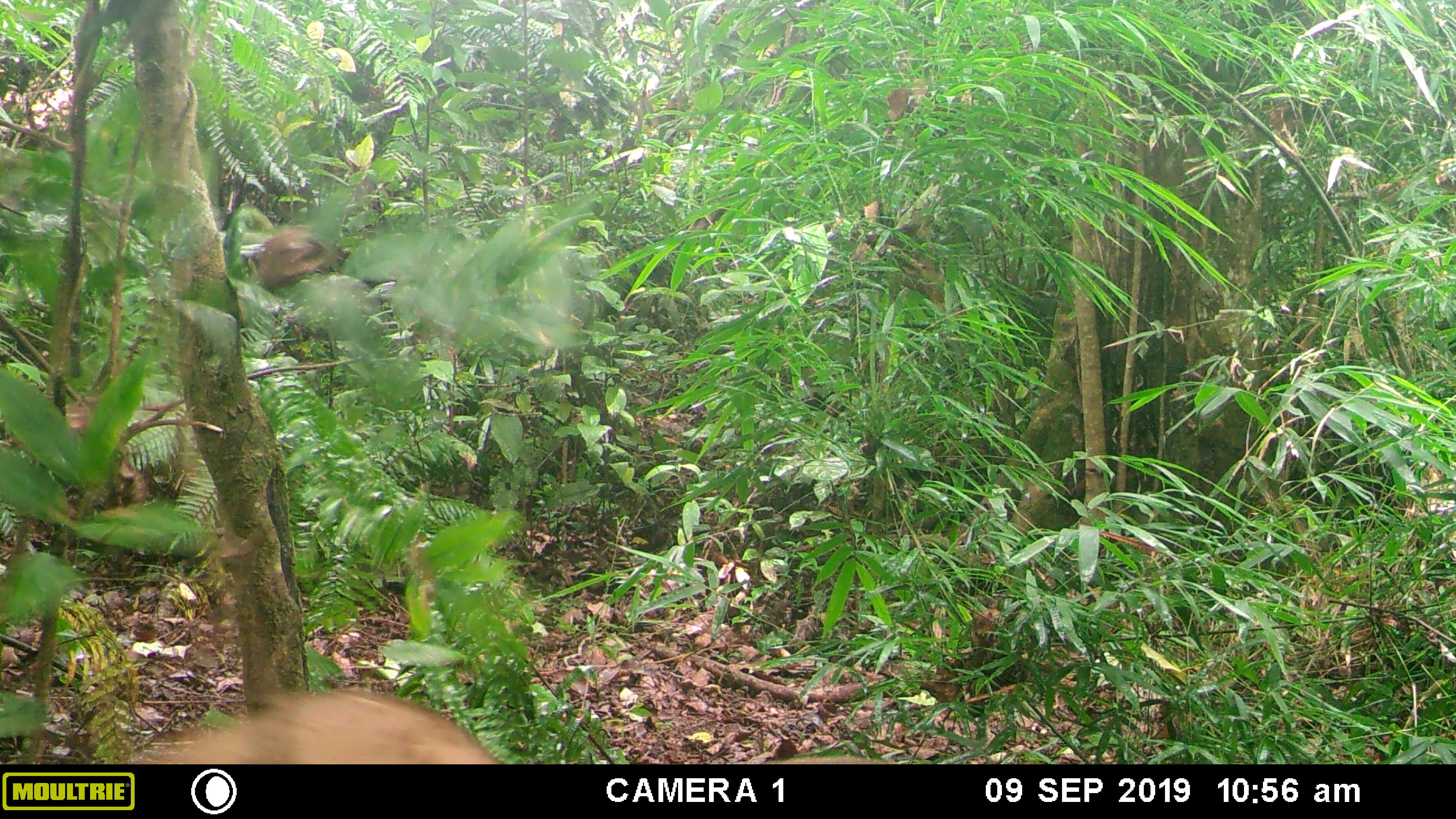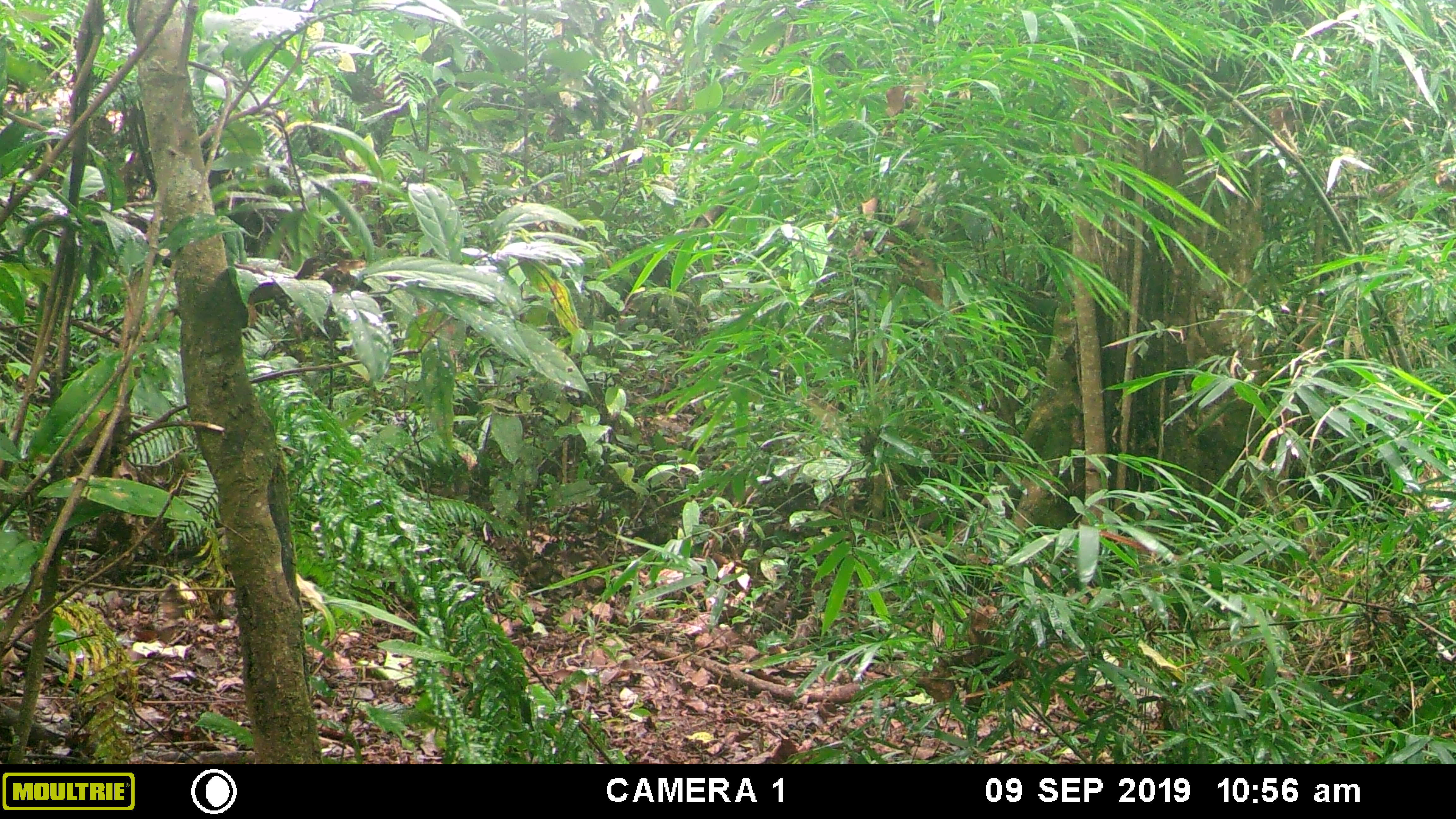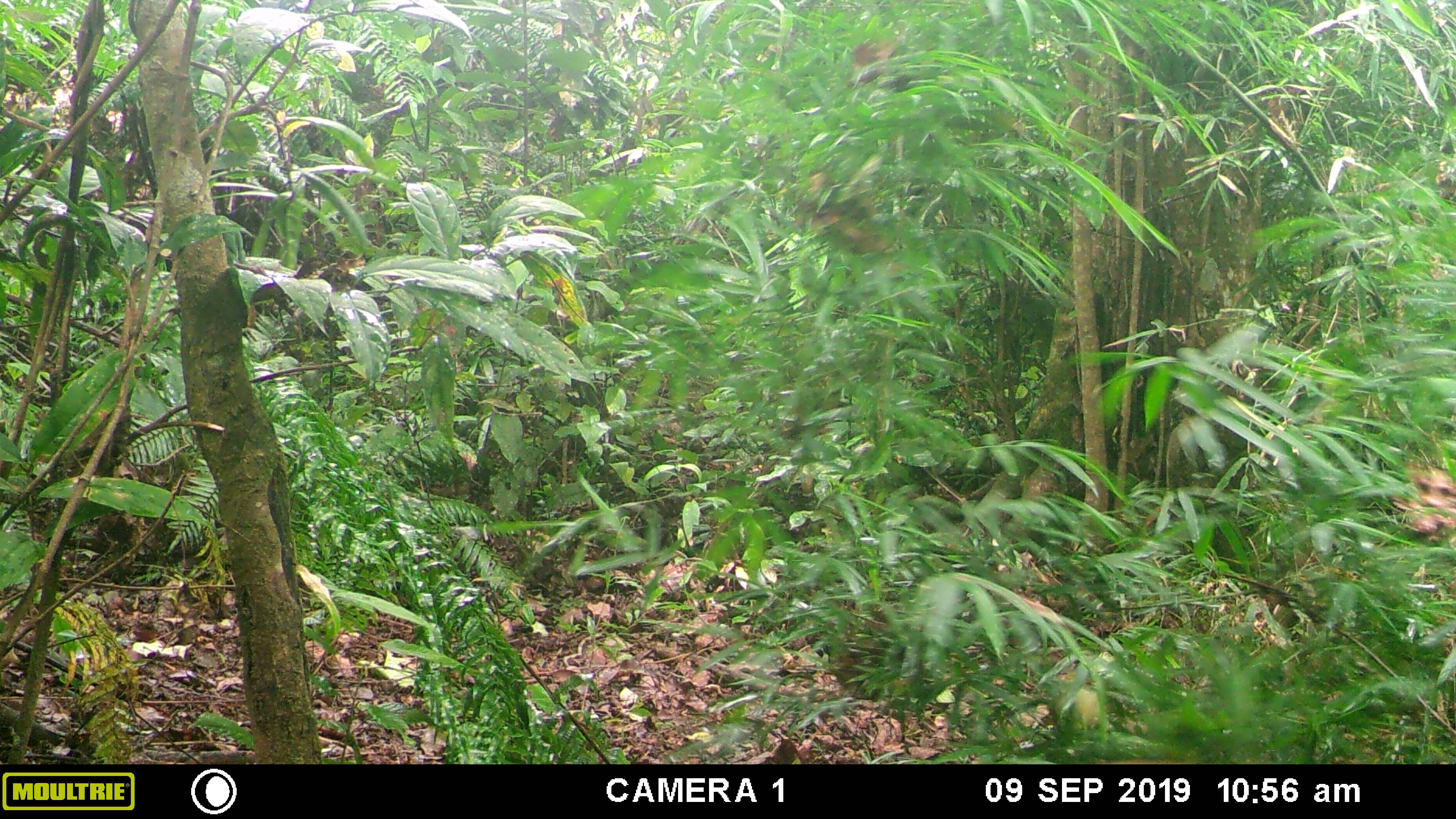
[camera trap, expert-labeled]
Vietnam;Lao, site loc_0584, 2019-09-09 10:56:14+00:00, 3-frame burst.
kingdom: Animalia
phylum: Chordata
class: Mammalia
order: Artiodactyla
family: Suidae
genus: Sus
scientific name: Sus scrofa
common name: eurasian wild pig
Eurasian wild pig (Sus scrofa). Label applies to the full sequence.